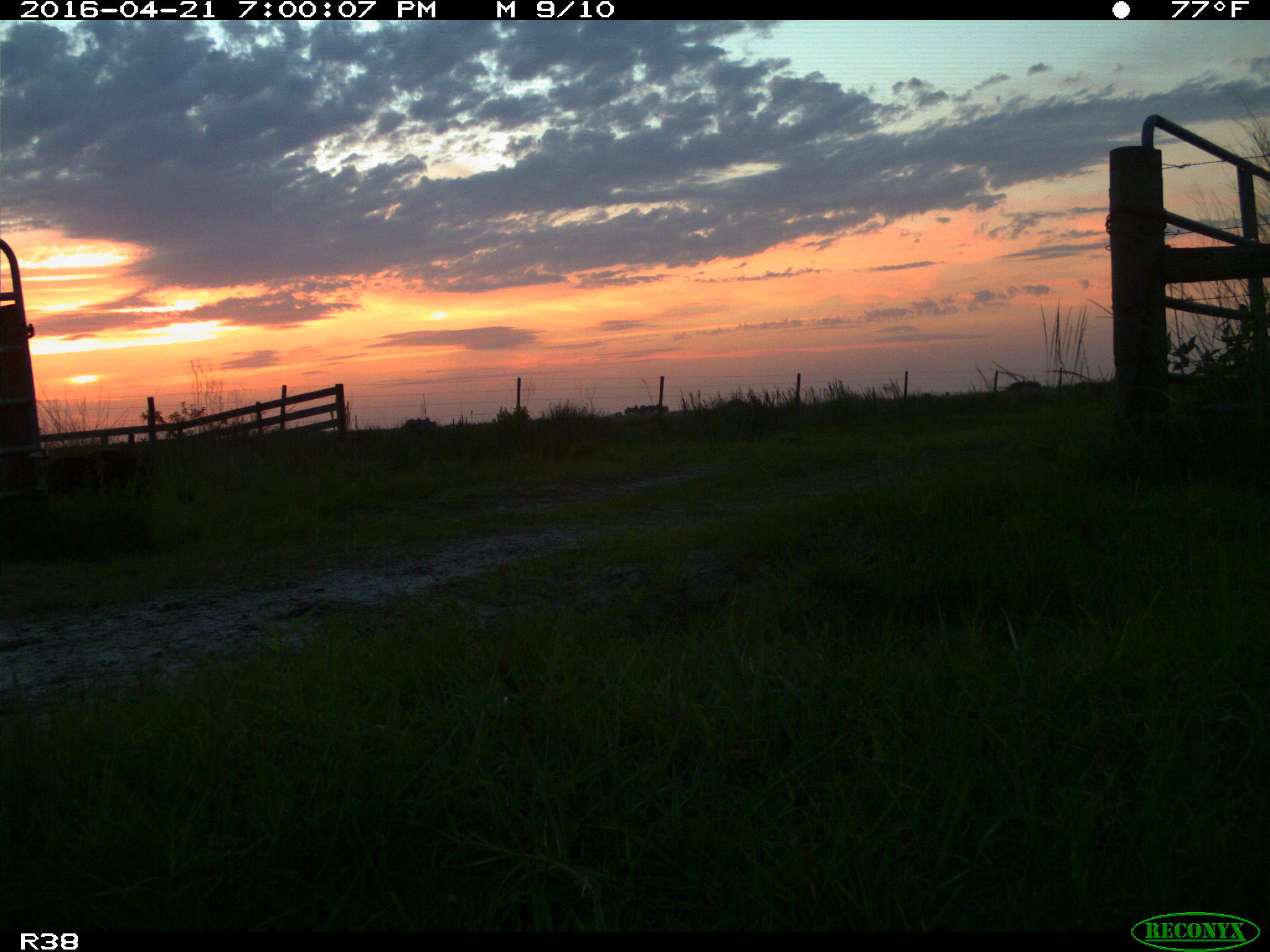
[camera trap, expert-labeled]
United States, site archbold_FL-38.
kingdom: Animalia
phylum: Chordata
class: Mammalia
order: Artiodactyla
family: Suidae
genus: Sus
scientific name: Sus scrofa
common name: wild boar